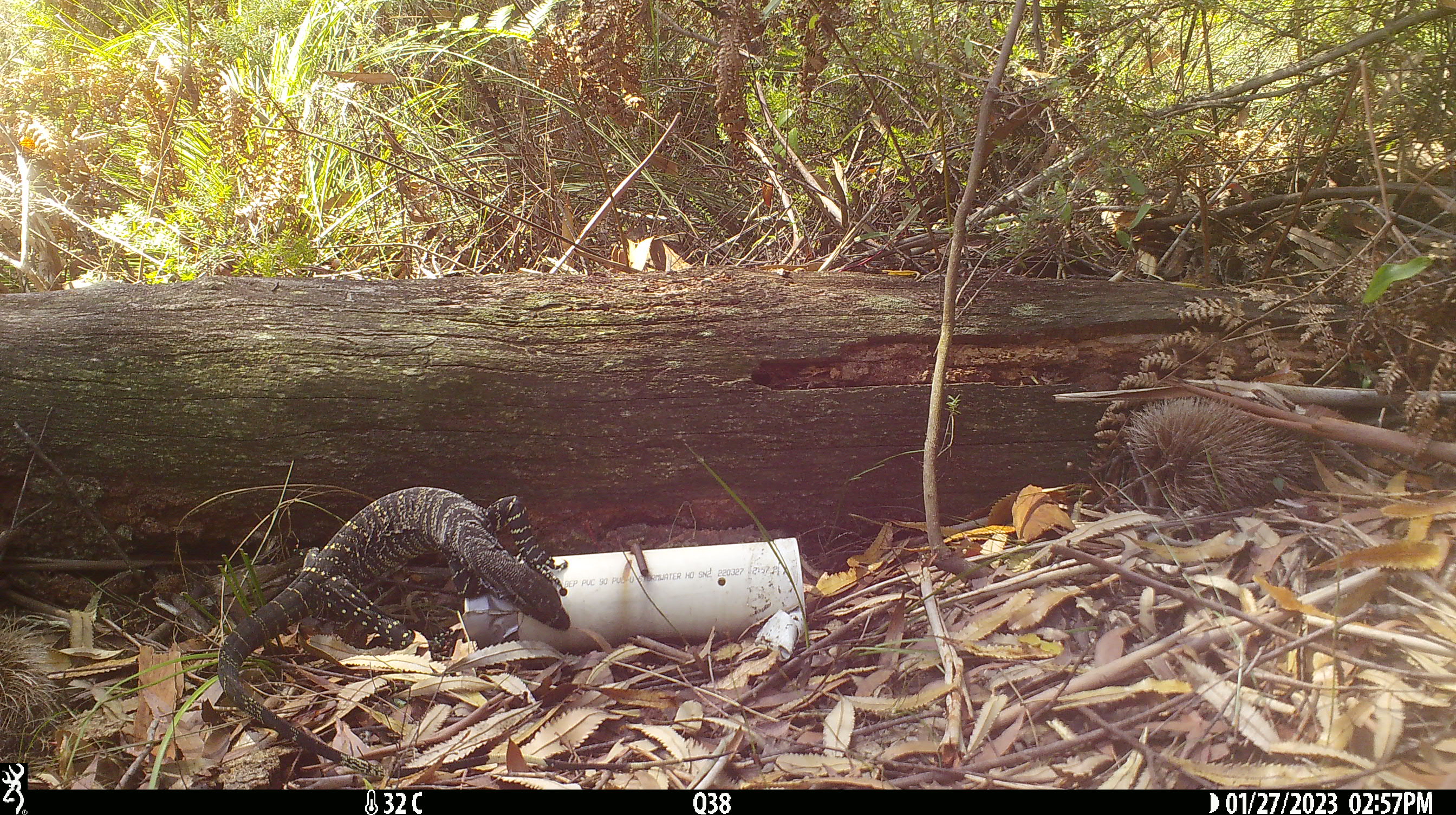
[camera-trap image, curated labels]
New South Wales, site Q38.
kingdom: Animalia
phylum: Chordata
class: Reptilia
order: Squamata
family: Varanidae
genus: Varanus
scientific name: Varanus varius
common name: lace monitor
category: goanna